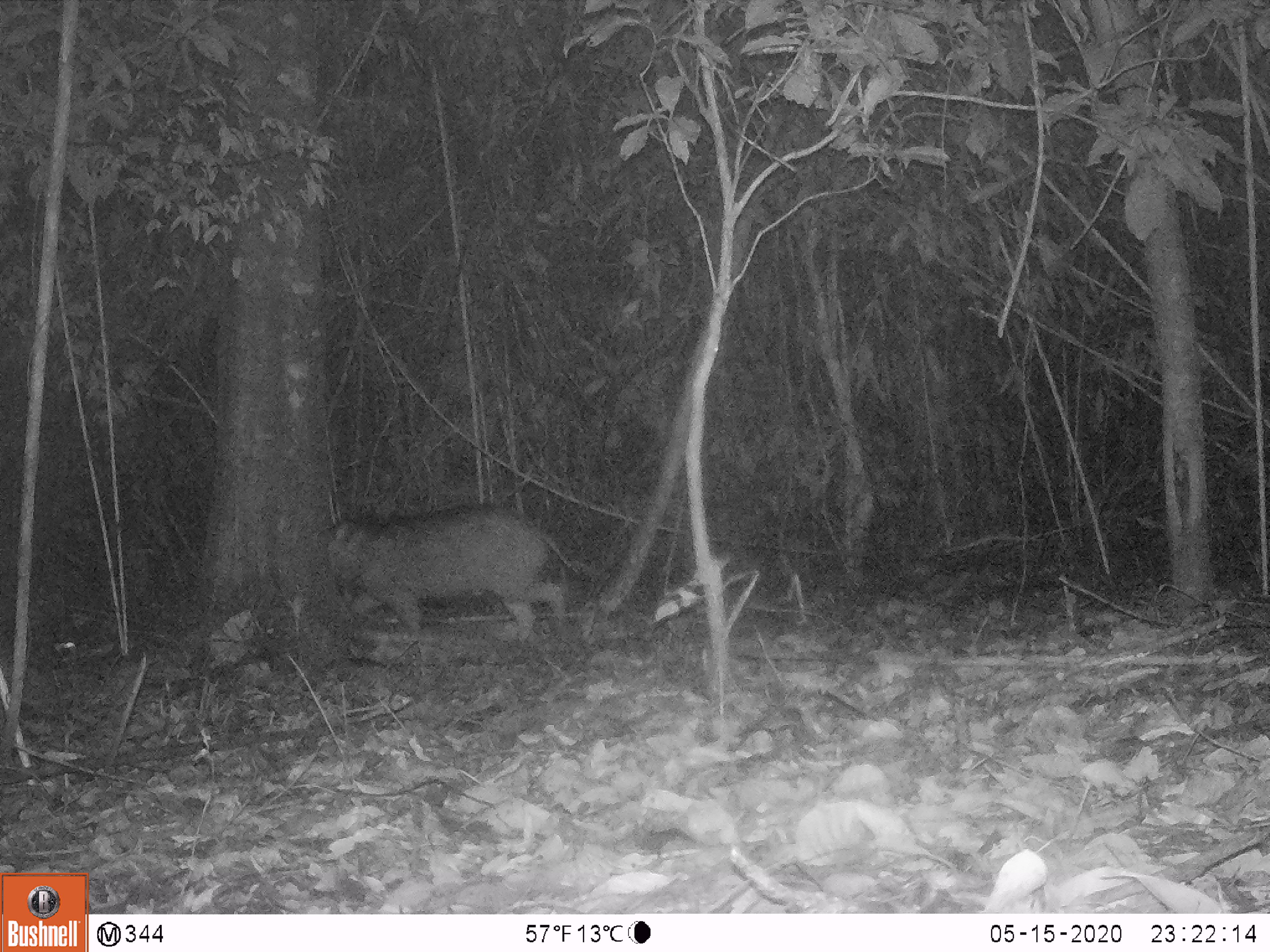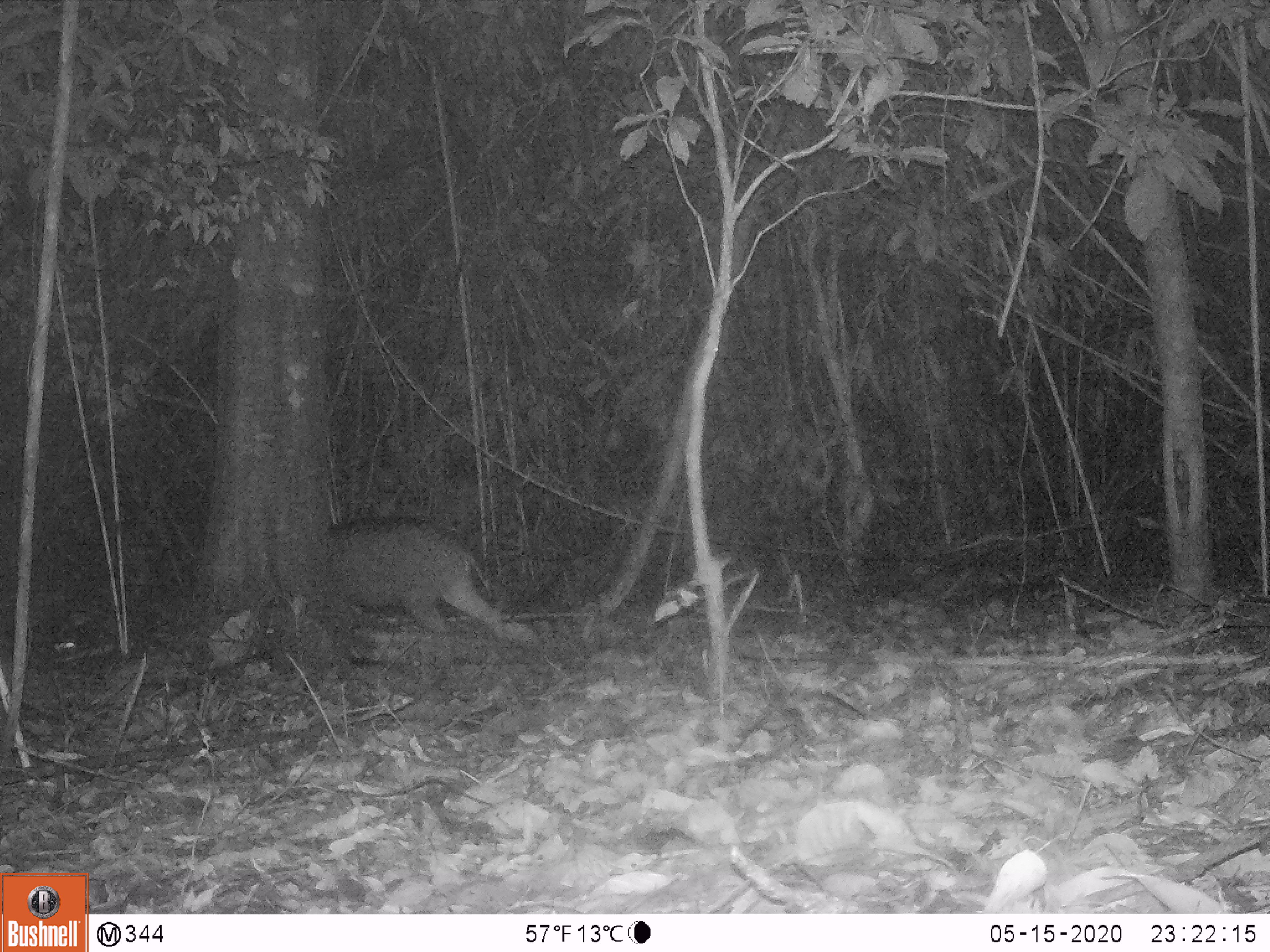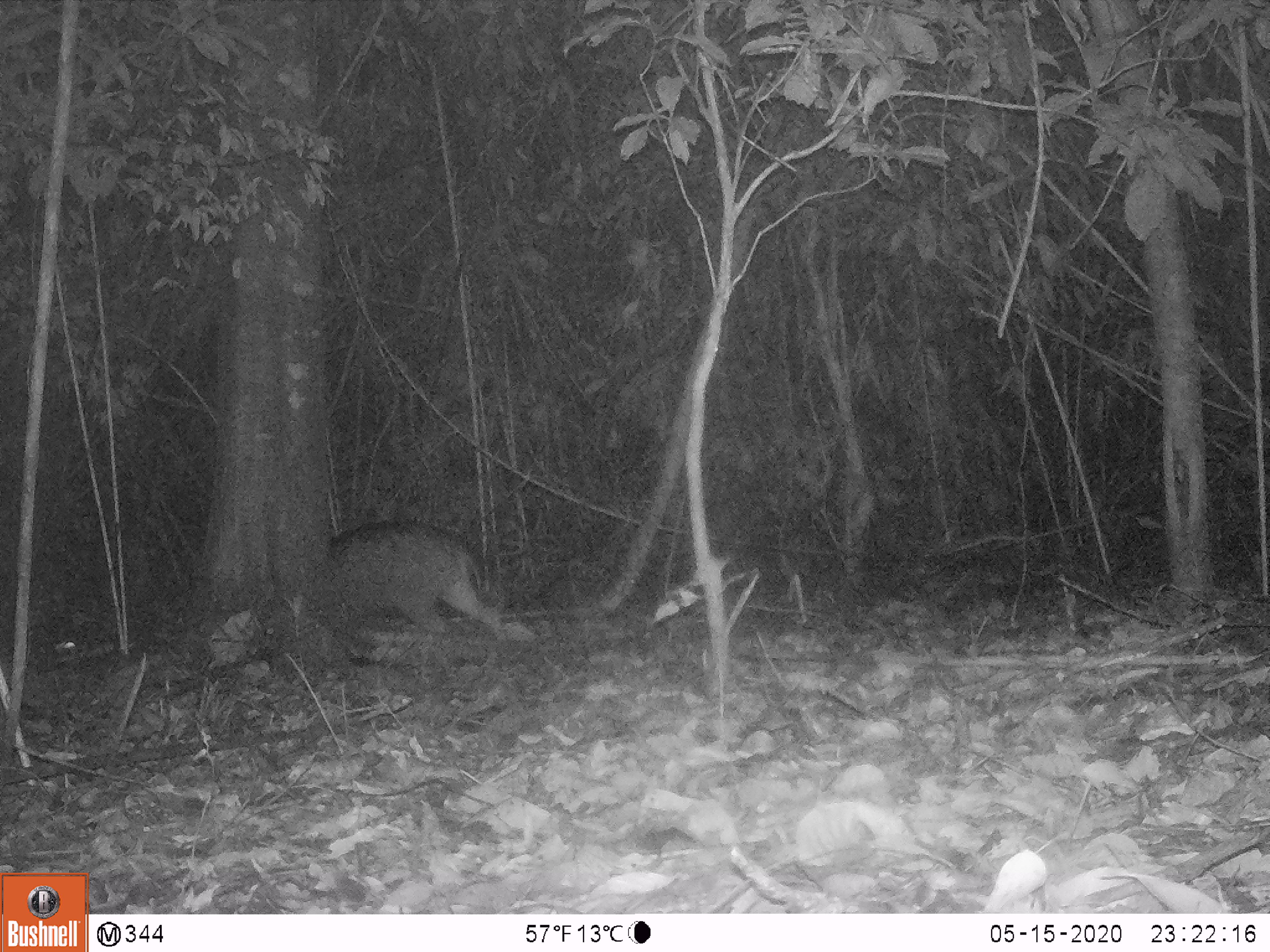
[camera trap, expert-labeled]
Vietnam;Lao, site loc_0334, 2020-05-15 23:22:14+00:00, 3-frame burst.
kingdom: Animalia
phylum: Chordata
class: Mammalia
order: Artiodactyla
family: Suidae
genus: Sus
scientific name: Sus scrofa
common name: eurasian wild pig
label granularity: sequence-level